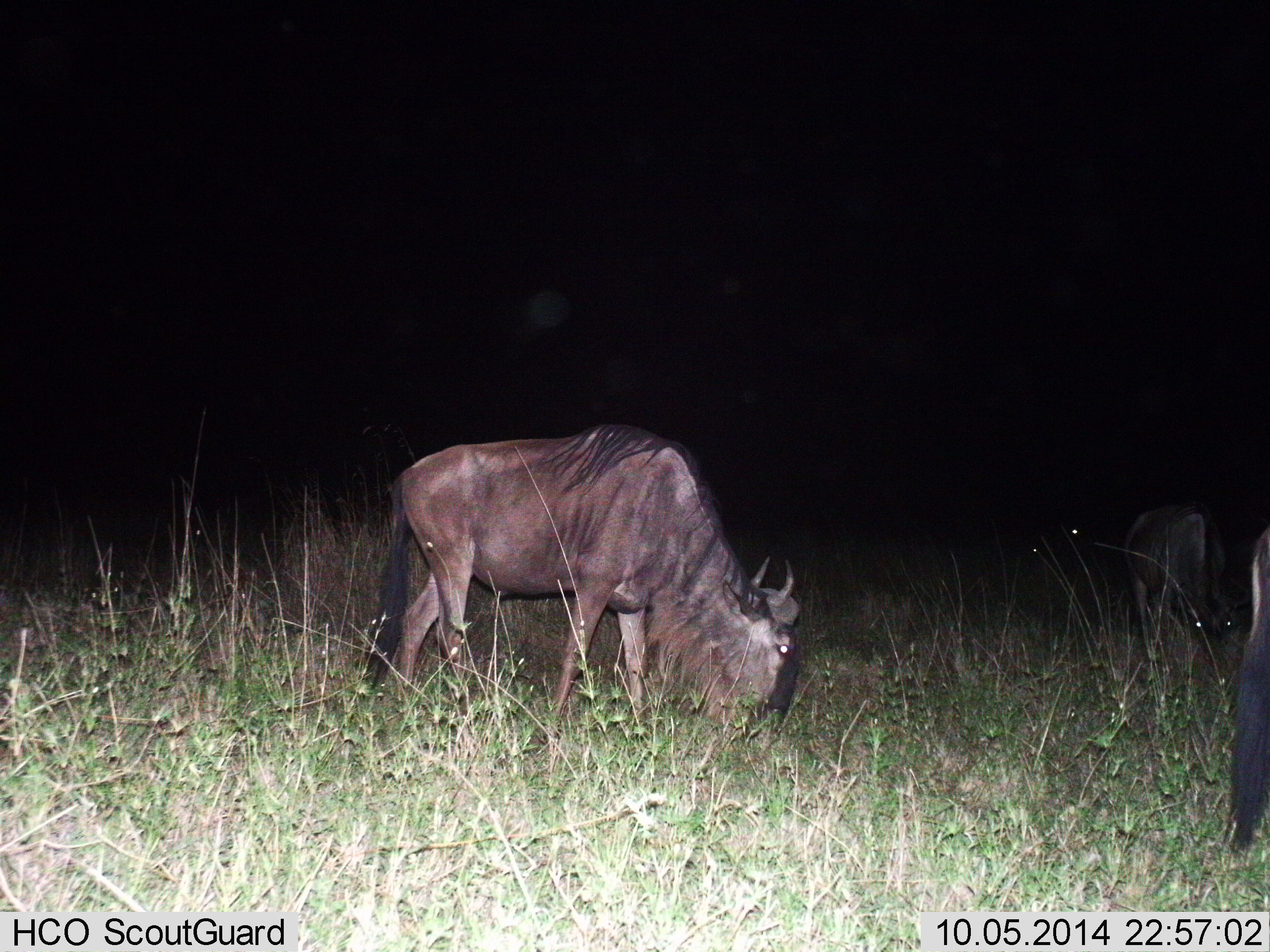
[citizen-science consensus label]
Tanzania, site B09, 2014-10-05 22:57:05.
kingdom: Animalia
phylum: Chordata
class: Mammalia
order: Artiodactyla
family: Bovidae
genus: Connochaetes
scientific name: Connochaetes taurinus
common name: blue wildebeest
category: wildebeest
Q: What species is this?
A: Wildebeest (blue wildebeest) (Connochaetes taurinus).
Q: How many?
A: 3.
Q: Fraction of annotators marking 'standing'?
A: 9%.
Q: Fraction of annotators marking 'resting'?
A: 0%.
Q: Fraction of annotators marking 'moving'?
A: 9%.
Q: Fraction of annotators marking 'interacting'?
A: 0%.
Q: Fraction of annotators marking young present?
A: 0%.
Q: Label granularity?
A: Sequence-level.